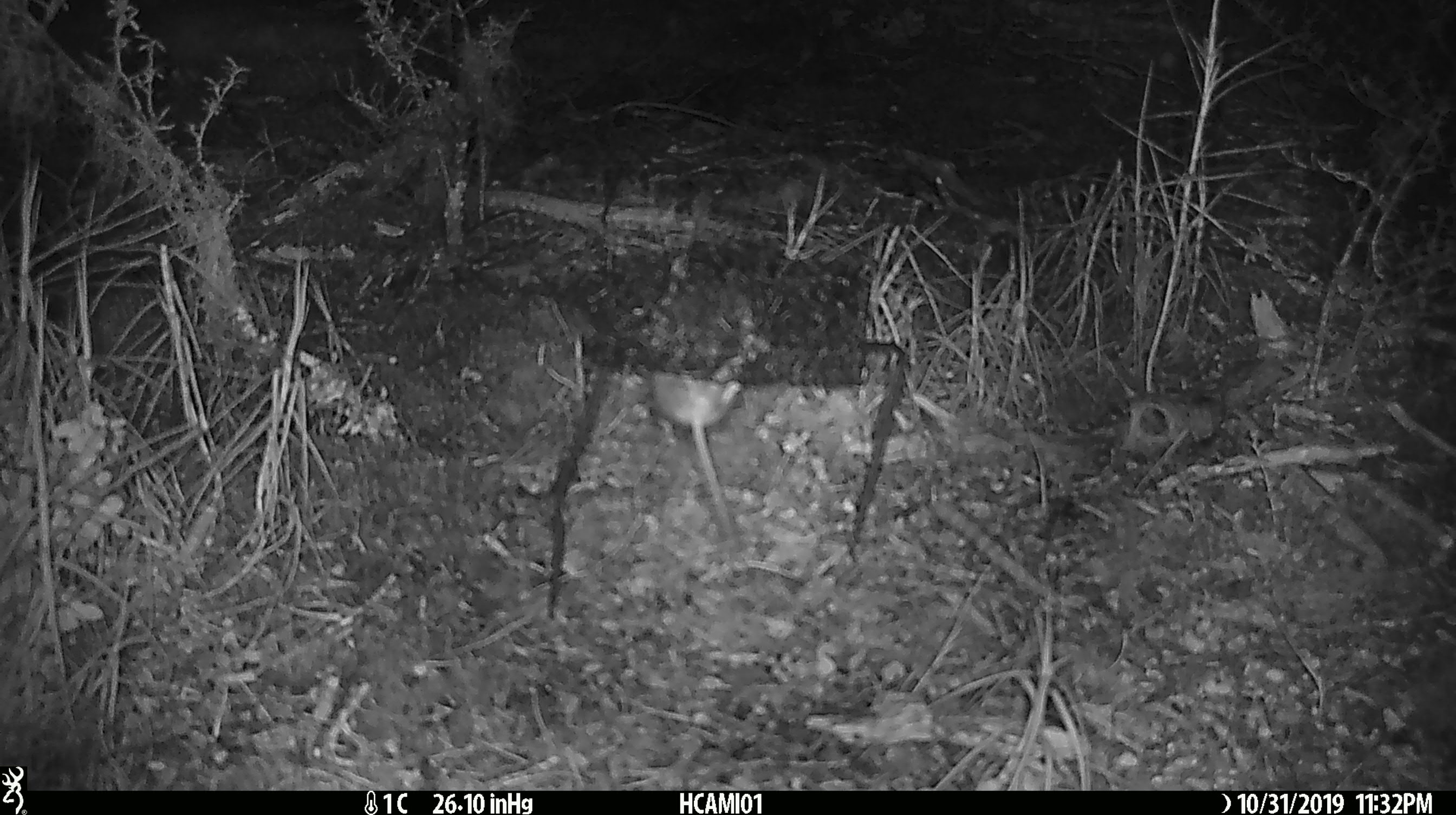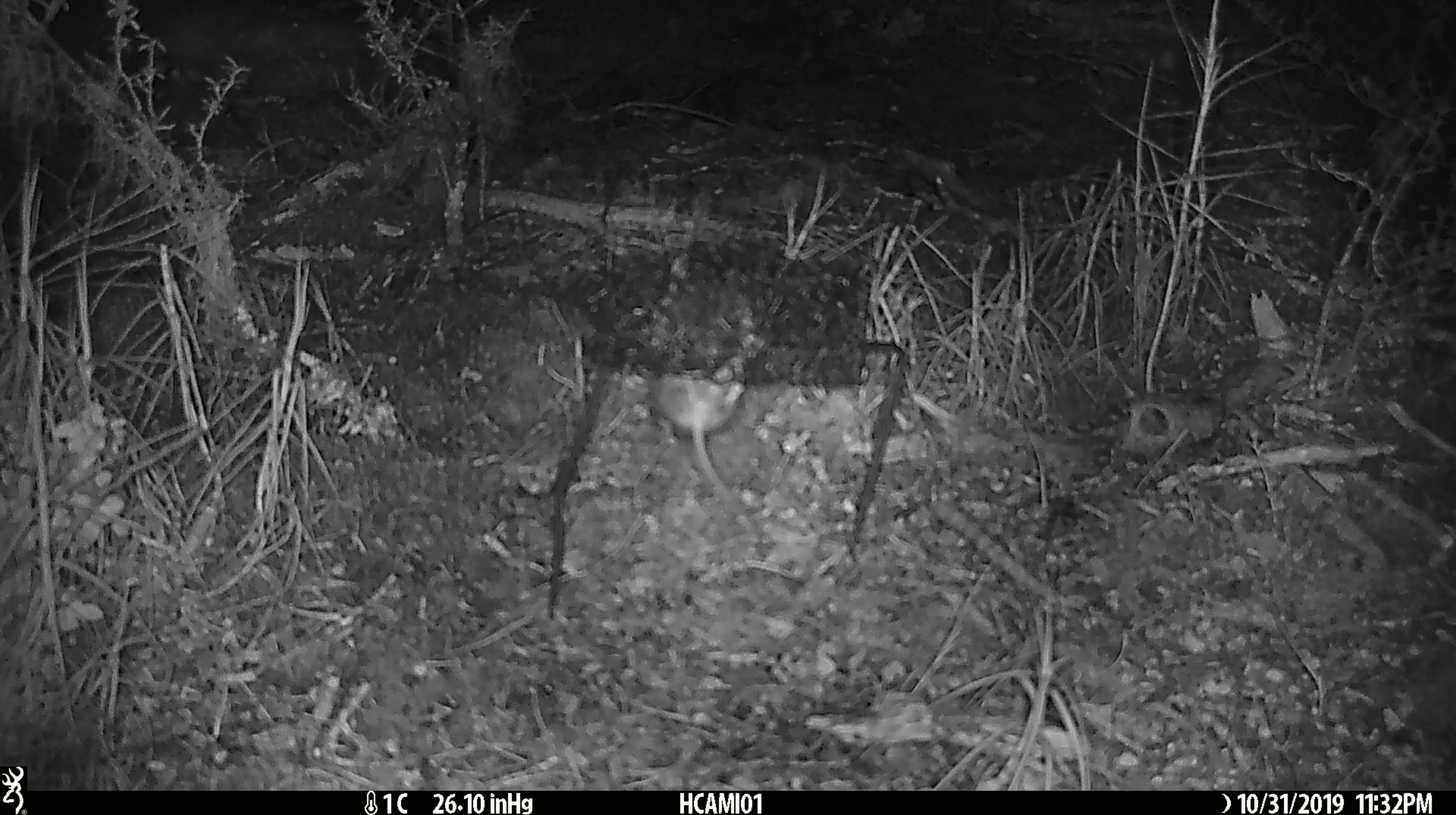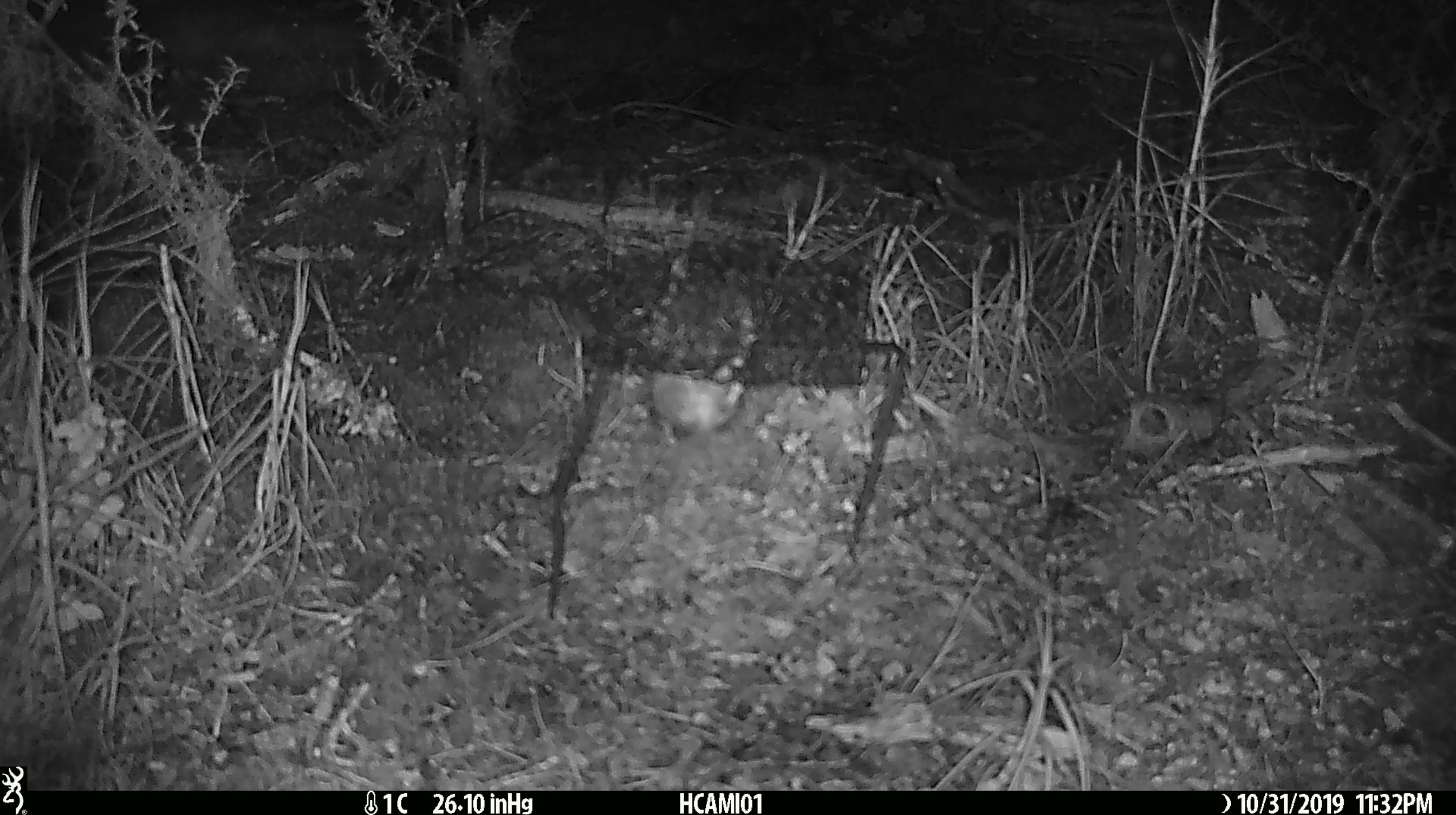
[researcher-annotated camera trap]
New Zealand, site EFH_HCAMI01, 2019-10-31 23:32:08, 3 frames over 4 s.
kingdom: Animalia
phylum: Chordata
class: Mammalia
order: Rodentia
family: Muridae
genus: Mus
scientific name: Mus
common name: mouse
Mouse (Mus).